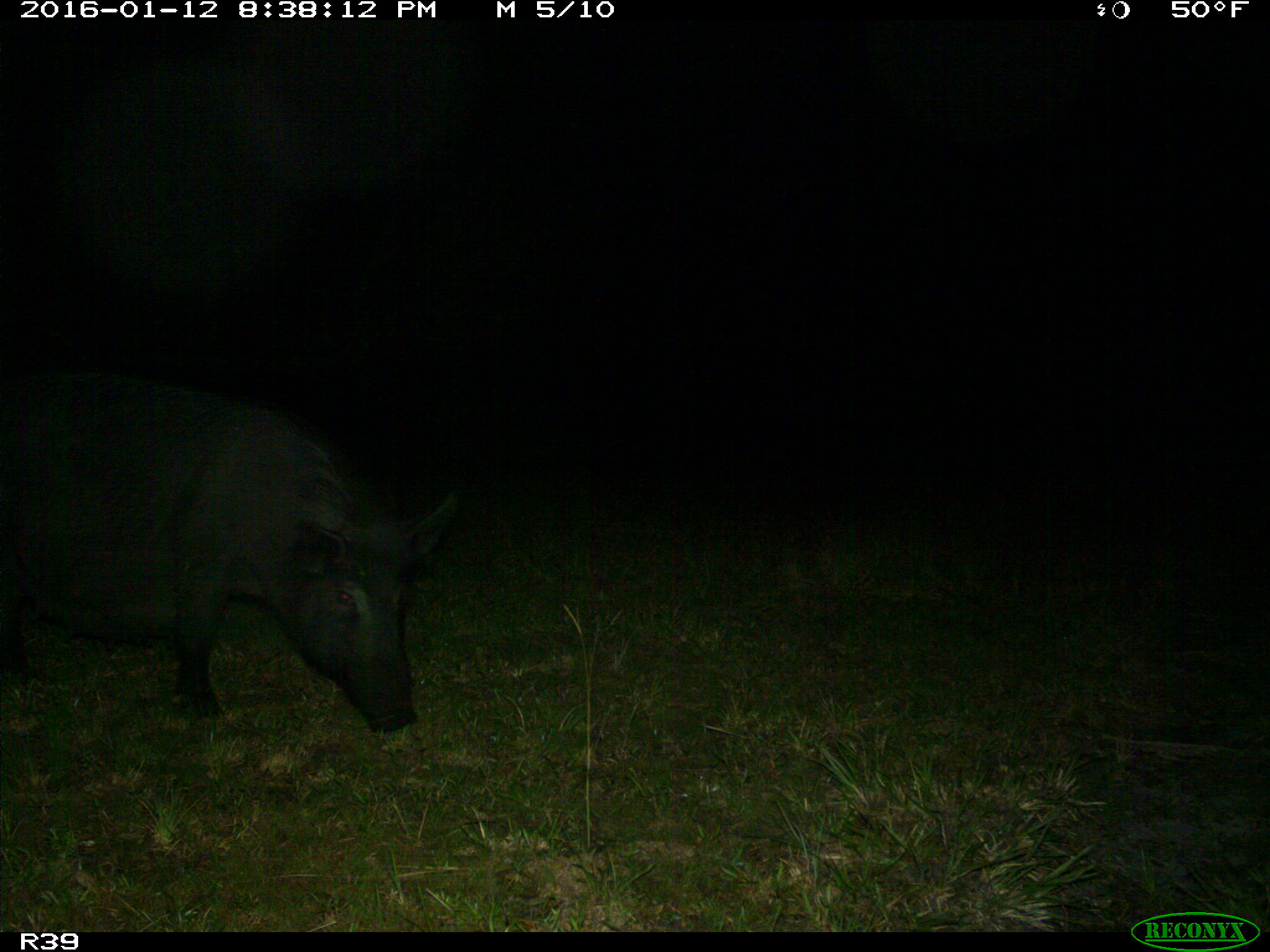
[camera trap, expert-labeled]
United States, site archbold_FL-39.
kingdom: Animalia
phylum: Chordata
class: Mammalia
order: Artiodactyla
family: Suidae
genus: Sus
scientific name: Sus scrofa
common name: wild boar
Sus scrofa (wild boar).